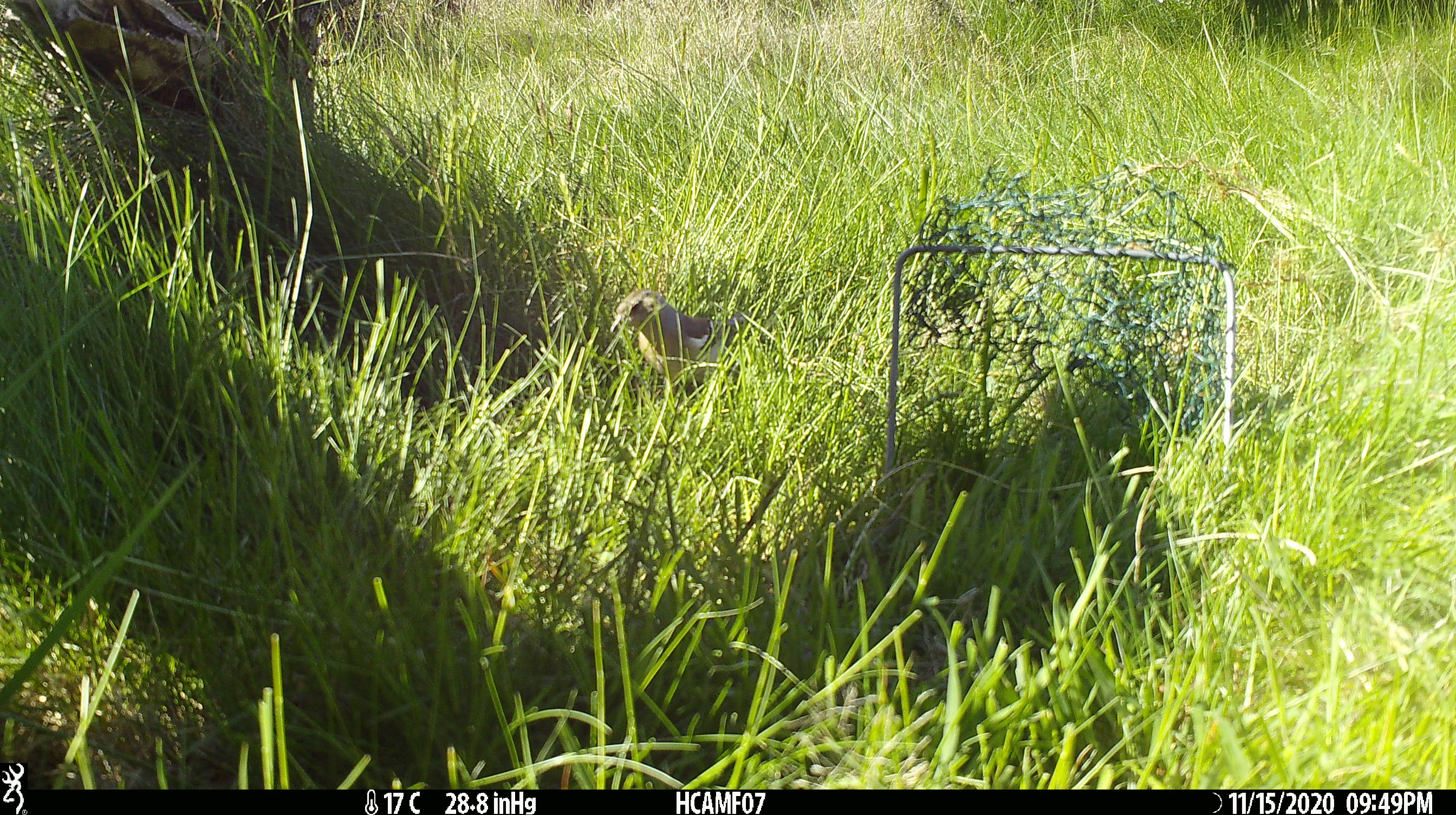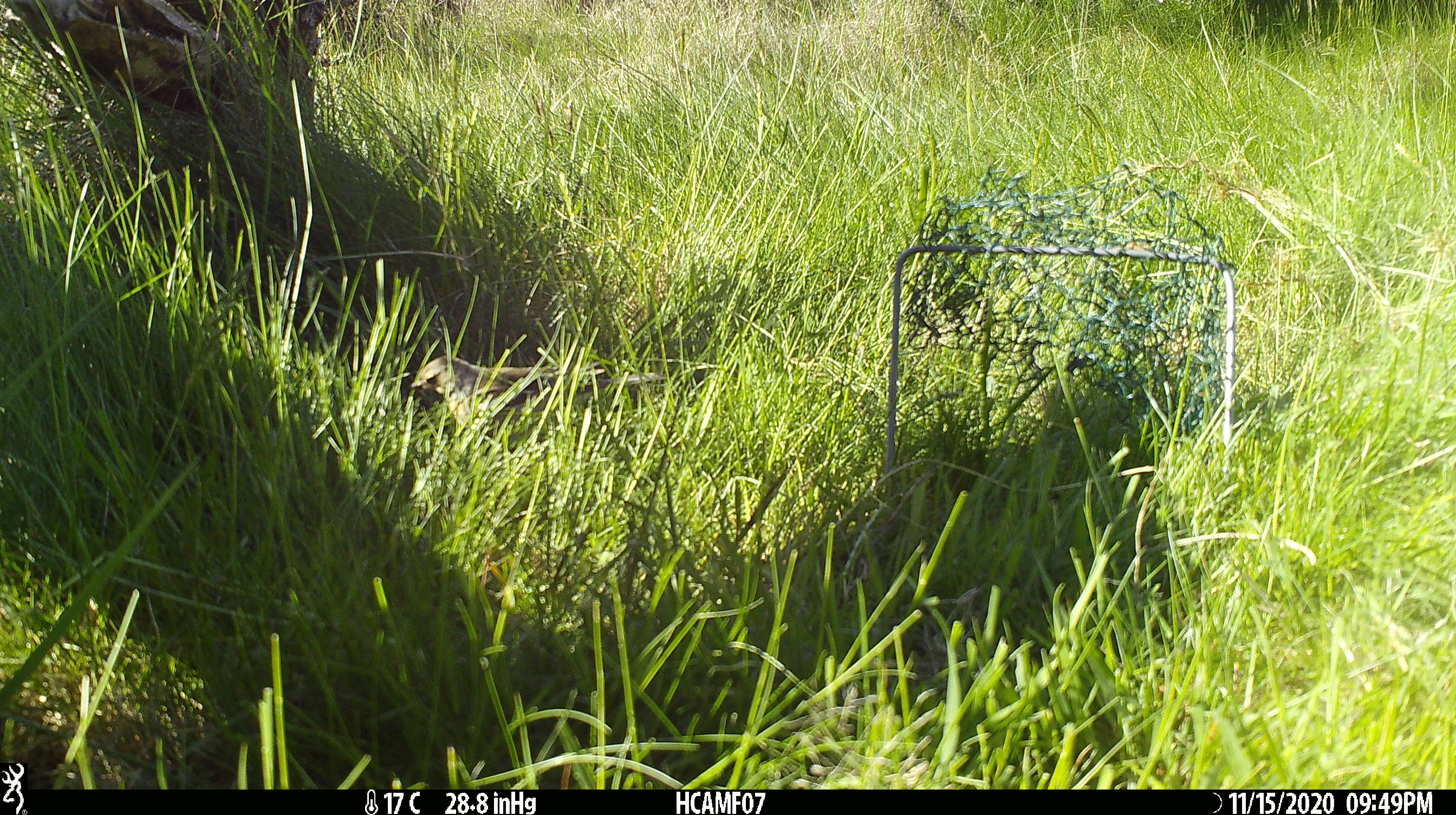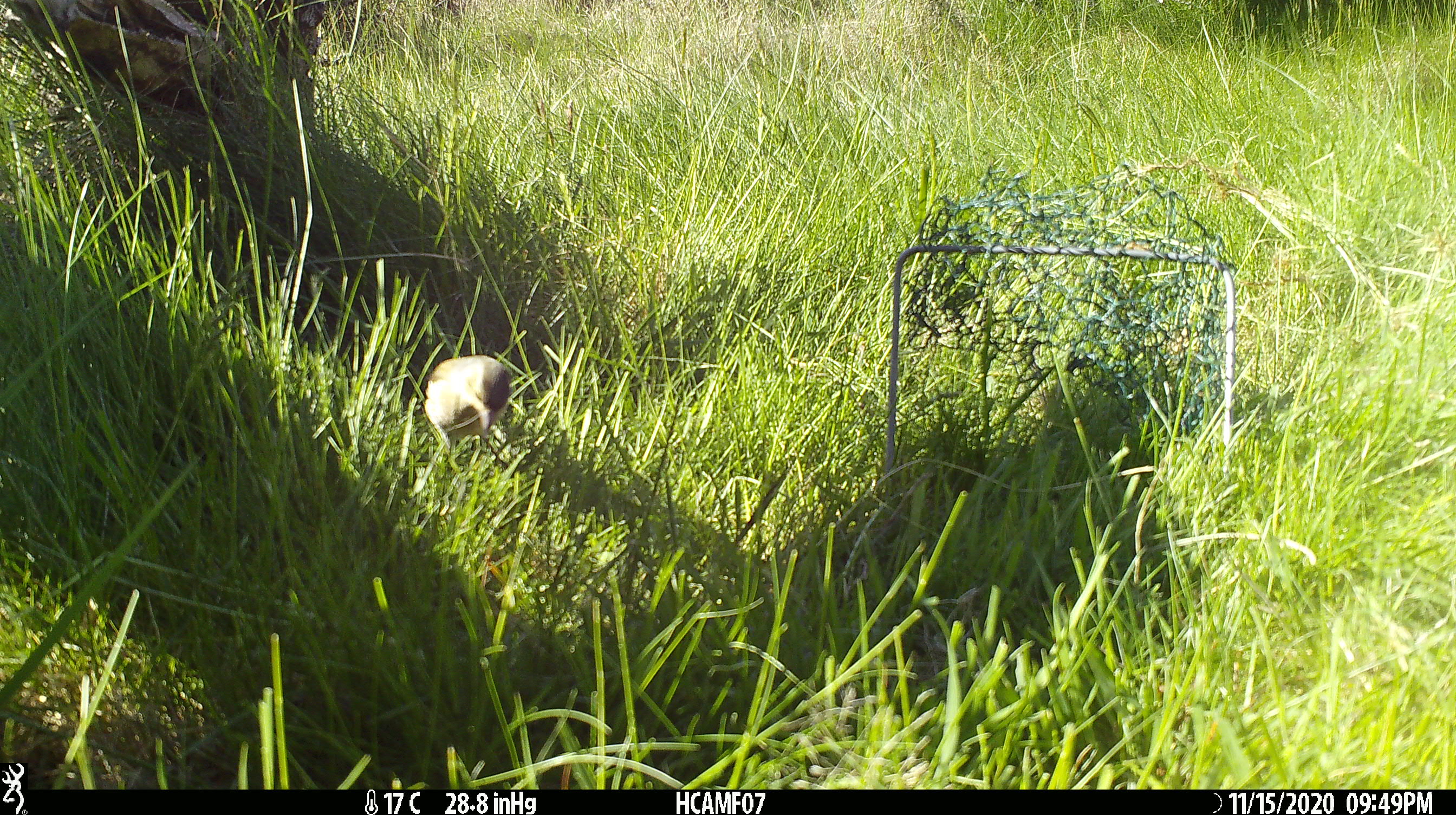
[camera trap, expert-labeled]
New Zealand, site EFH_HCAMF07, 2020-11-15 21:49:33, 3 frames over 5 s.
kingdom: Animalia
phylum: Chordata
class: Aves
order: Passeriformes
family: Fringillidae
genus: Fringilla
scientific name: Fringilla coelebs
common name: common chaffinch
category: chaffinch